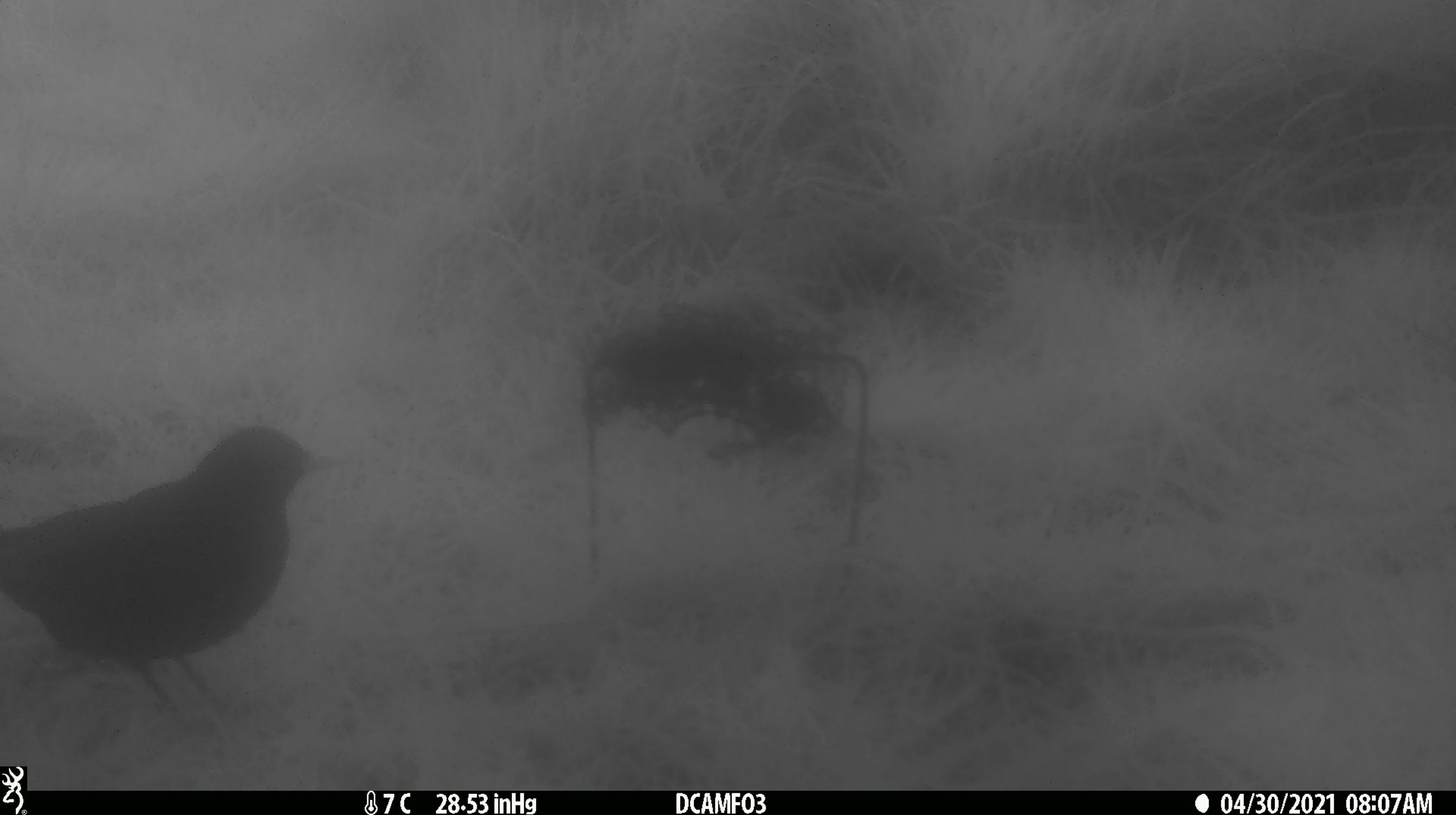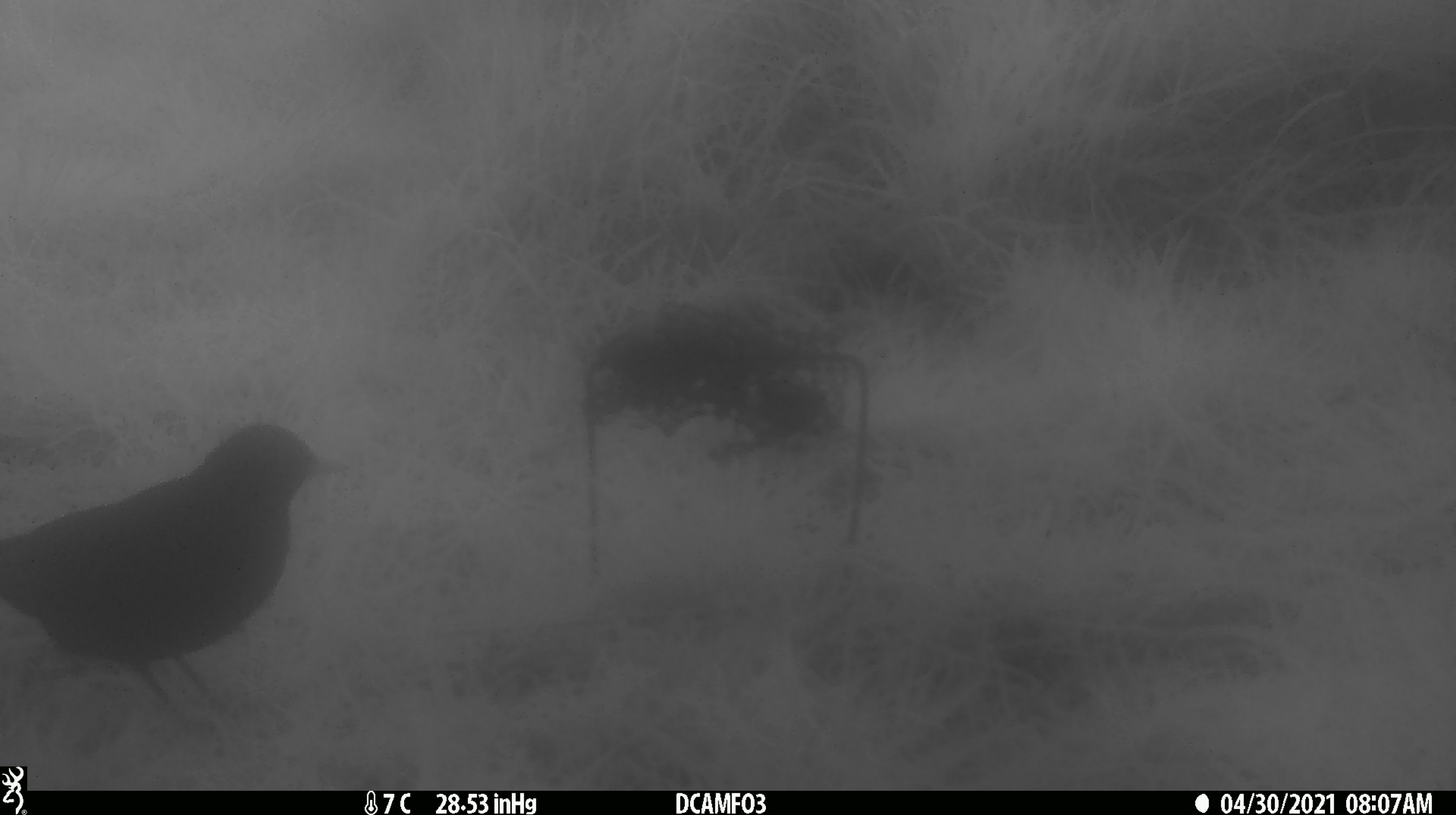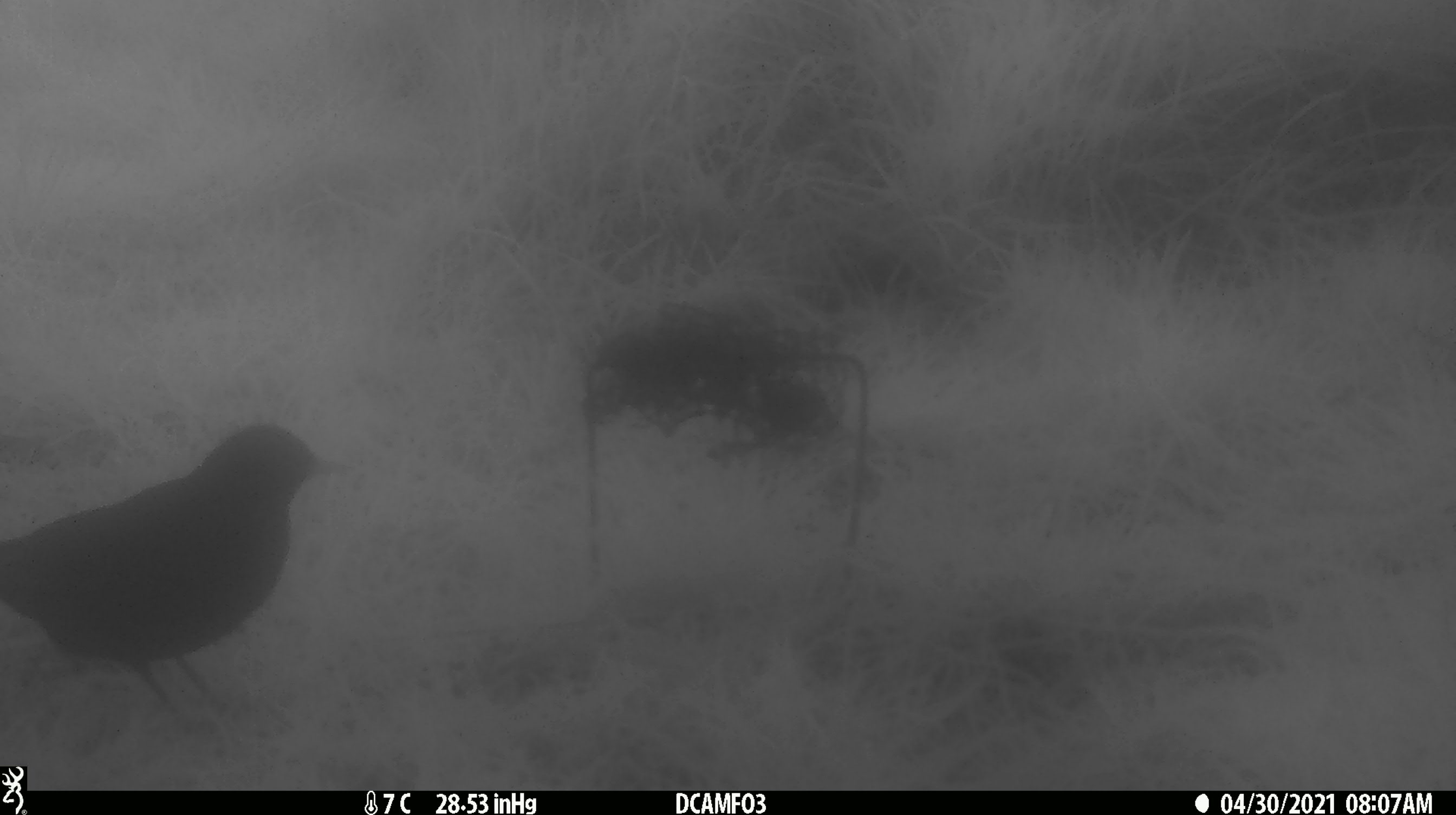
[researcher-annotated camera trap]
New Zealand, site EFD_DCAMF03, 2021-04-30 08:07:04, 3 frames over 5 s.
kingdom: Animalia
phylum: Chordata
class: Aves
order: Passeriformes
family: Turdidae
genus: Turdus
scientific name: Turdus merula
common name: eurasian blackbird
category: blackbird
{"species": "blackbird (eurasian blackbird) (Turdus merula)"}